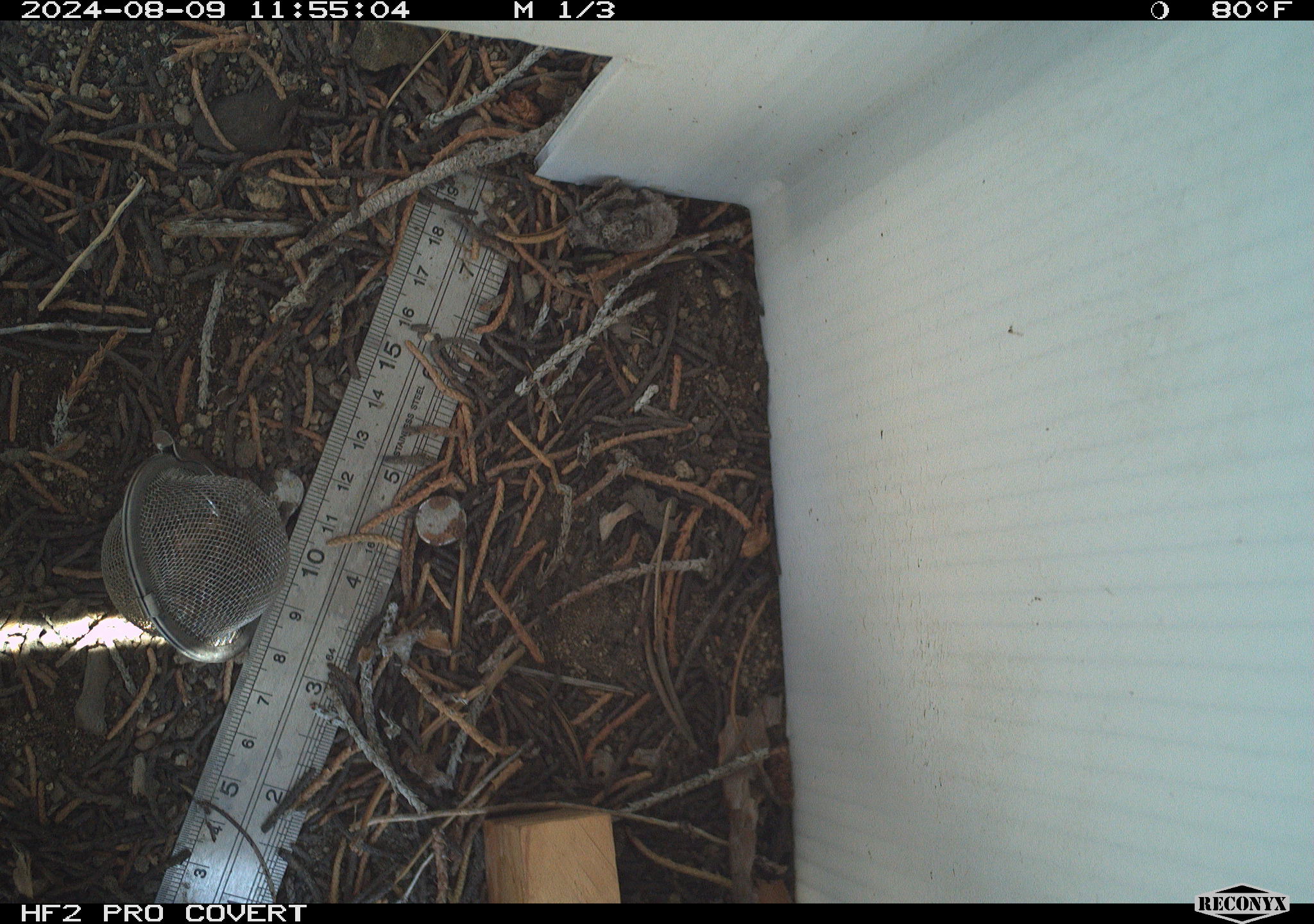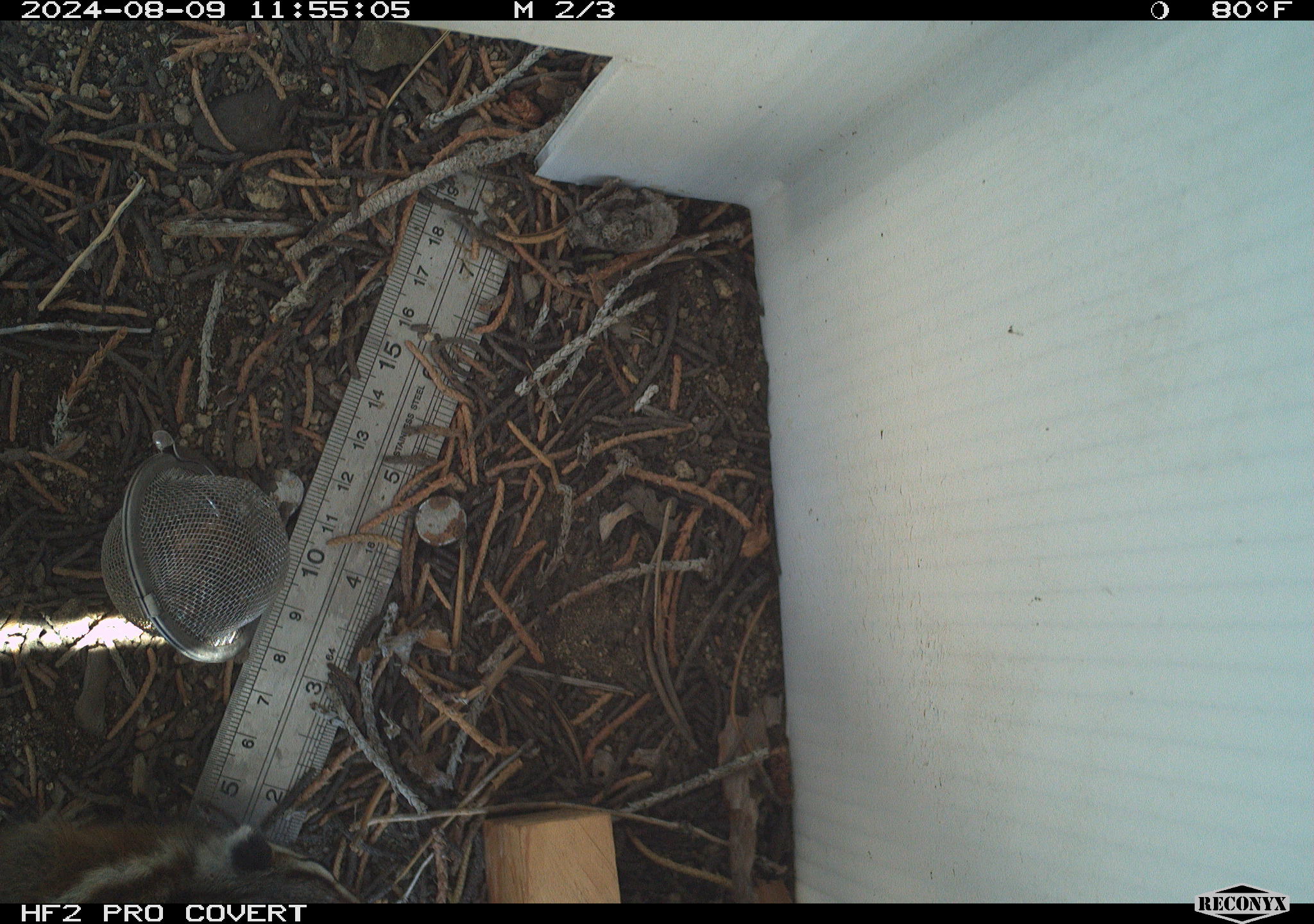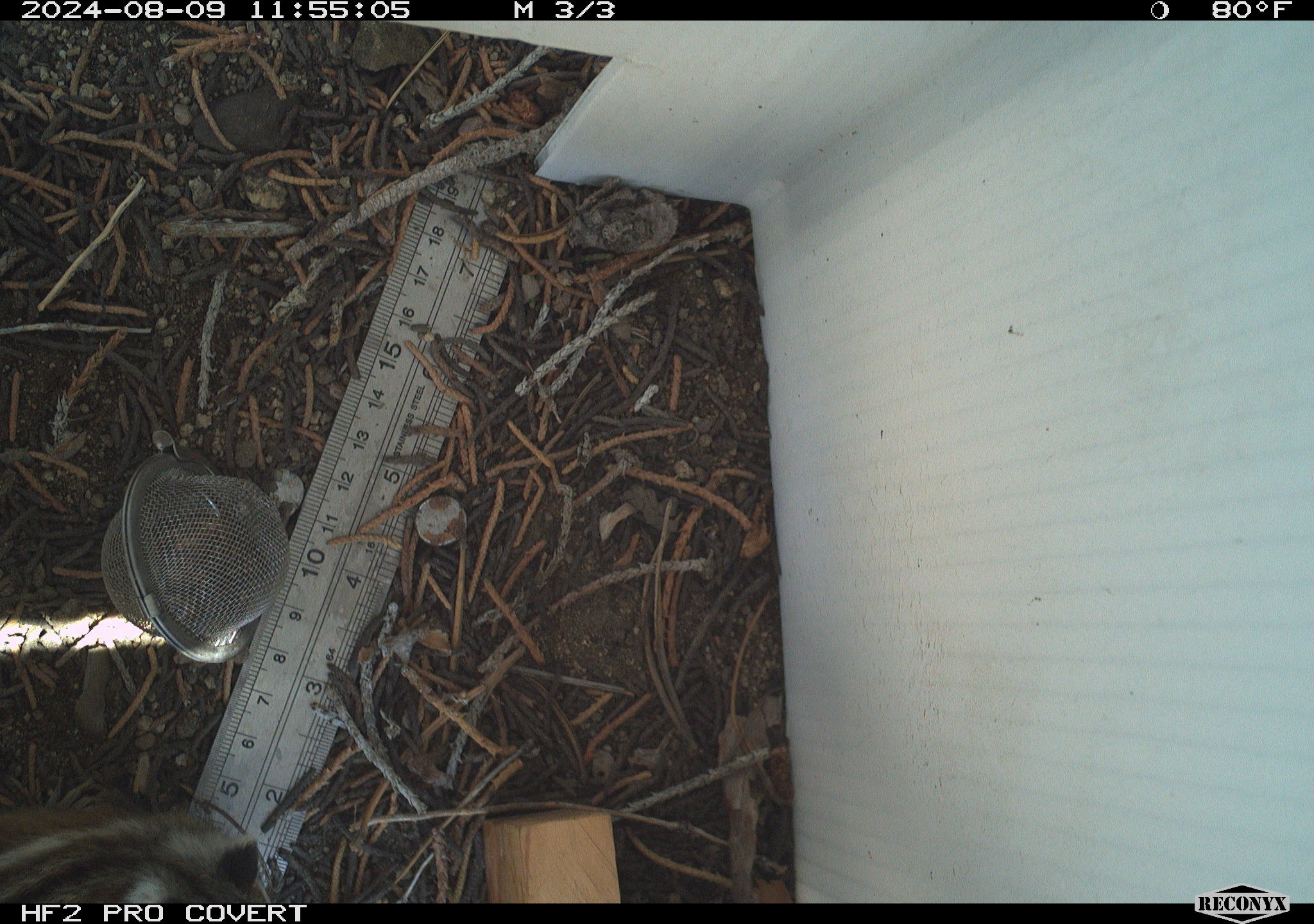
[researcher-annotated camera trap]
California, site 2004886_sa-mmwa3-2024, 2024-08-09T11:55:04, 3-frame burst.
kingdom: Animalia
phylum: Chordata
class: Mammalia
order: Rodentia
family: Sciuridae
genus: Neotamias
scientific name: Neotamias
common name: western chipmunks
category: neotamias species